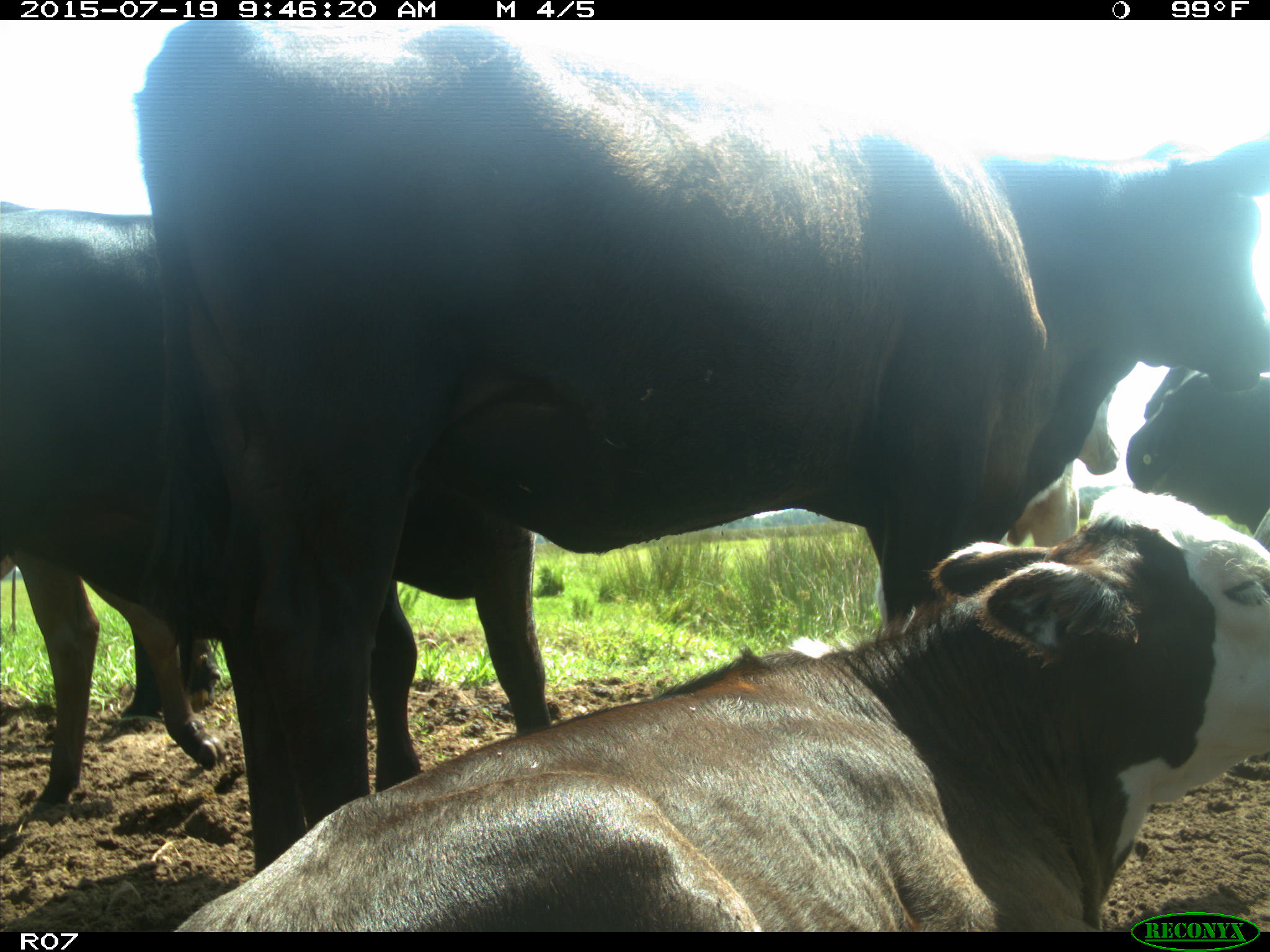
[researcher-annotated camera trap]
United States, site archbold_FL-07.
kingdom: Animalia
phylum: Chordata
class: Mammalia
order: Artiodactyla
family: Bovidae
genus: Bos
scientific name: Bos taurus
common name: domestic cow